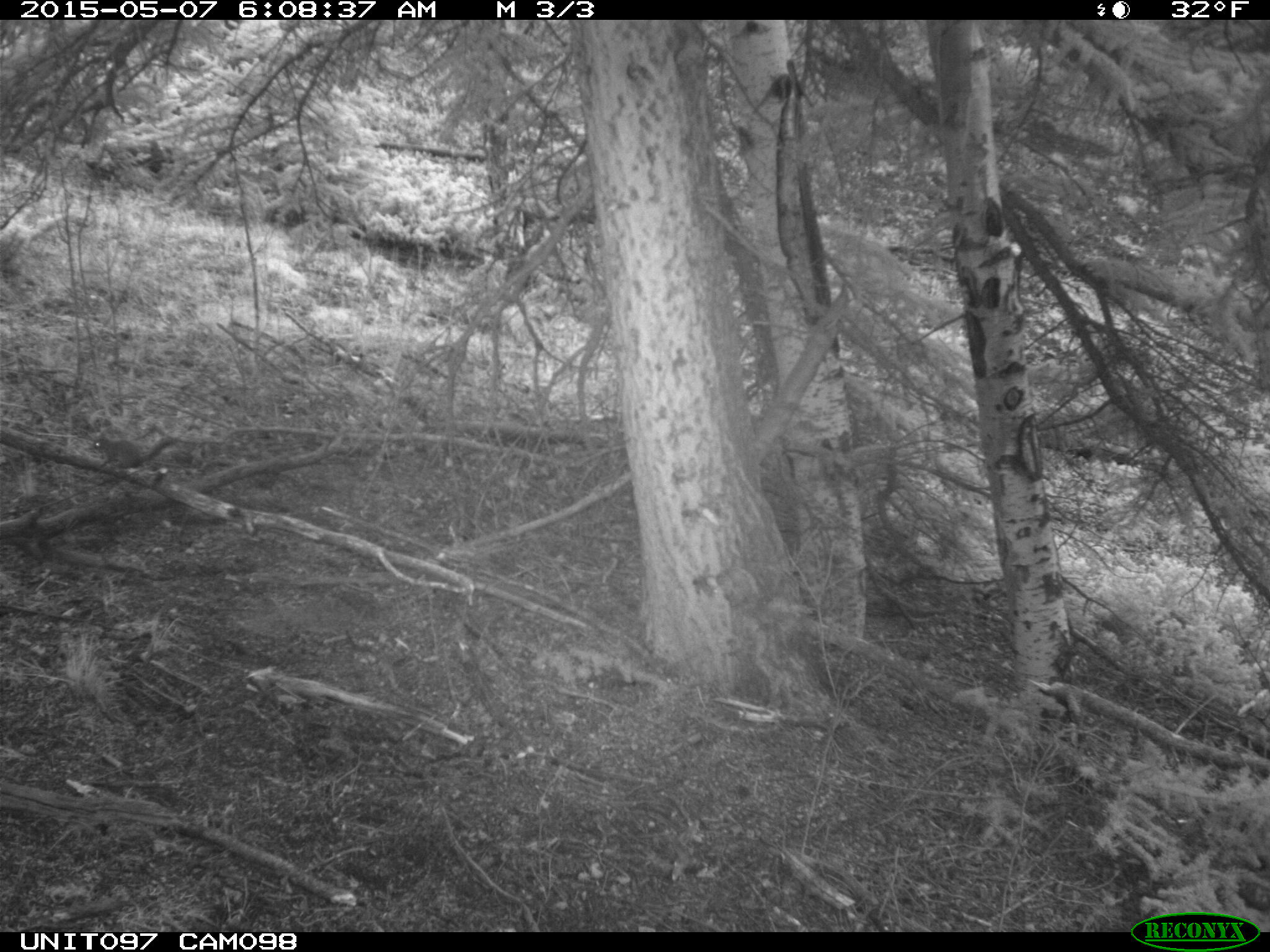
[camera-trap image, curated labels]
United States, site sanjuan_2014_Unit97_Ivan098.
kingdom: Animalia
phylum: Chordata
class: Mammalia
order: Rodentia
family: Sciuridae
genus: Tamiasciurus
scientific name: Tamiasciurus hudsonicus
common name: american red squirrel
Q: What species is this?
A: Tamiasciurus hudsonicus (american red squirrel).